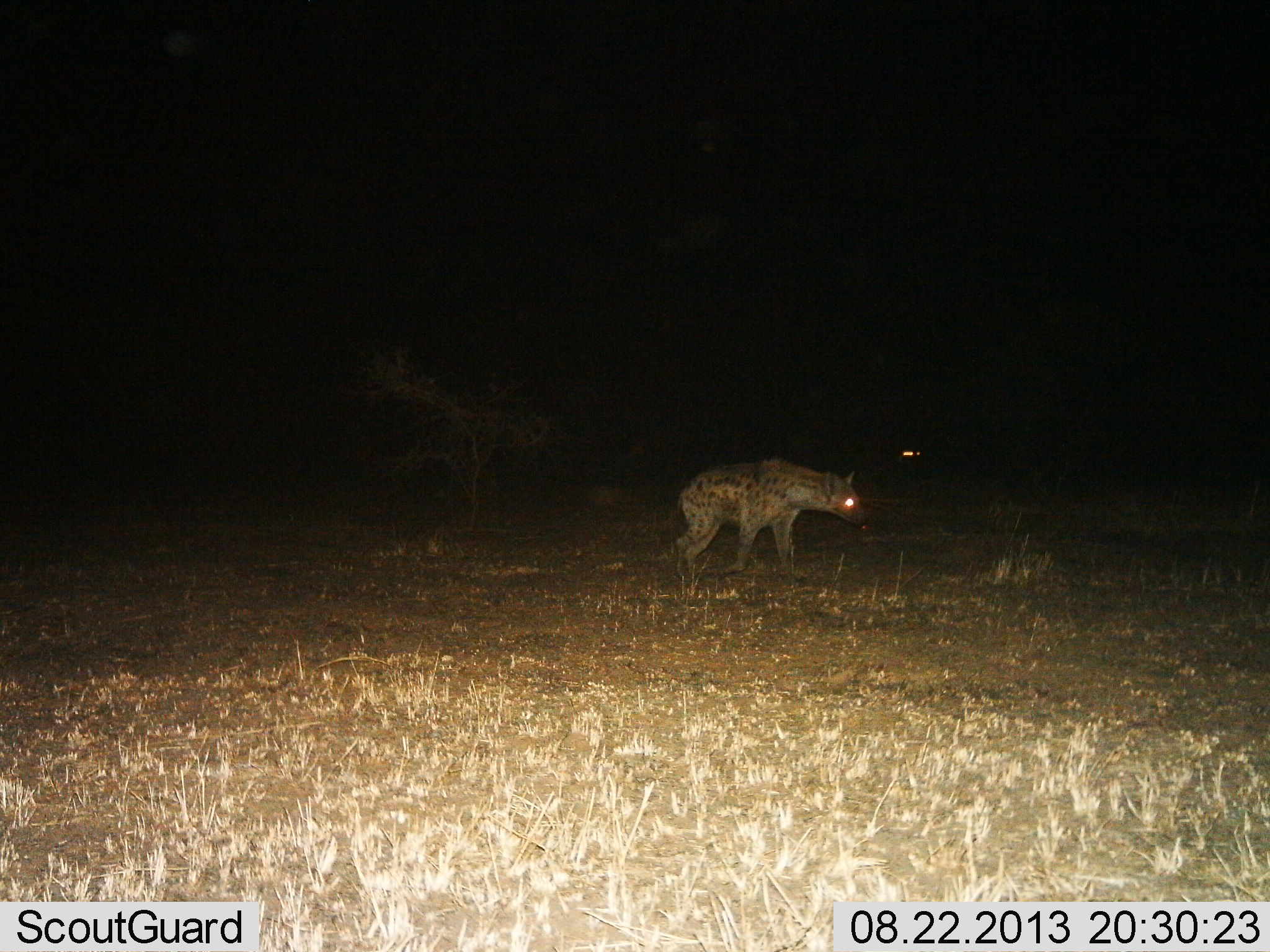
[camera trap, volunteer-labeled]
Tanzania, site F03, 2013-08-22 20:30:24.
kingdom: Animalia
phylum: Chordata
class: Mammalia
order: Carnivora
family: Hyaenidae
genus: Crocuta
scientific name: Crocuta crocuta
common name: spotted hyena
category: hyenaspotted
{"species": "hyenaspotted (spotted hyena) (Crocuta crocuta)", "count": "1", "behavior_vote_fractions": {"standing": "50%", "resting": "0%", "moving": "50%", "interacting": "0%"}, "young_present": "0%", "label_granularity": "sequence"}